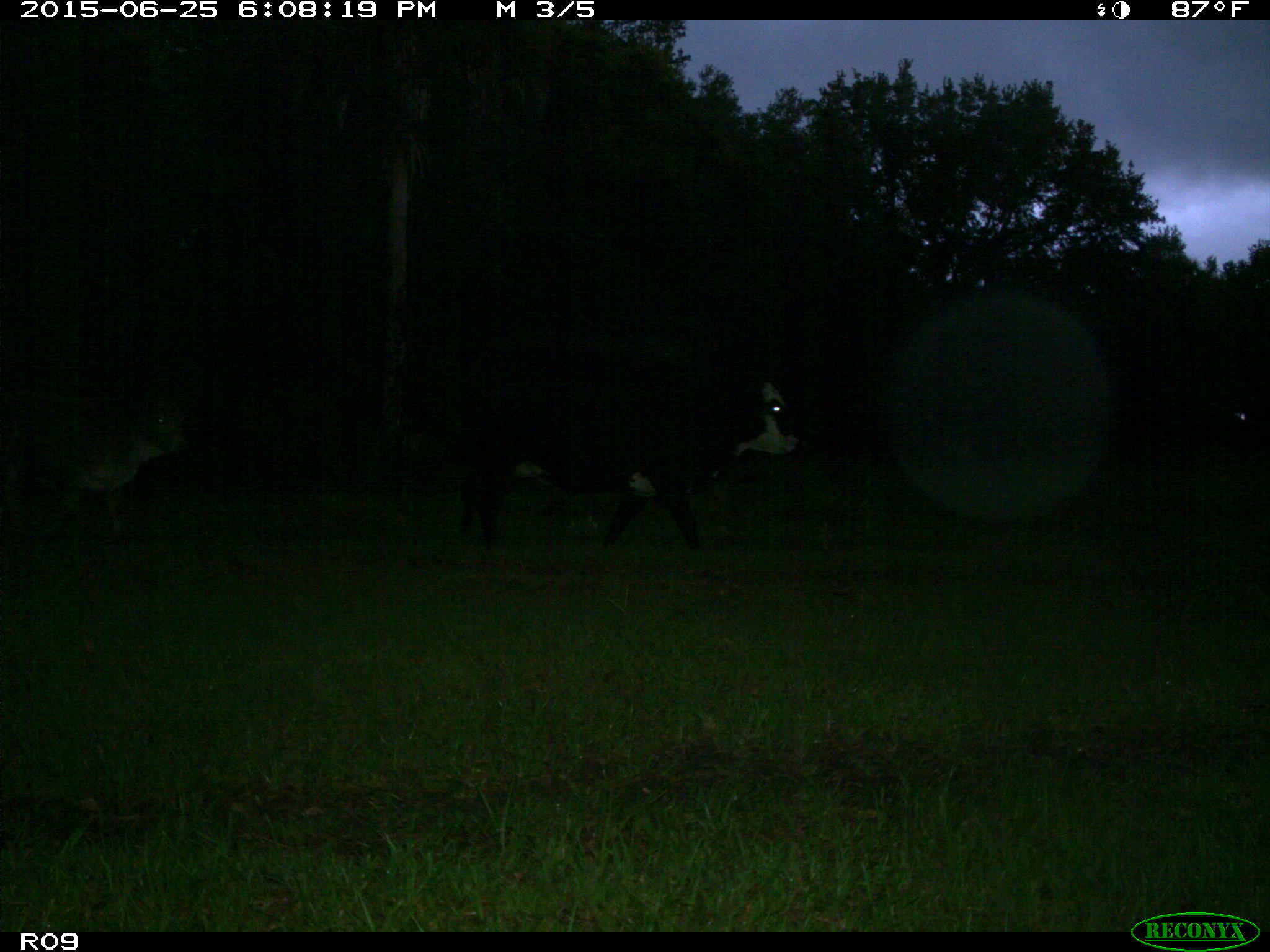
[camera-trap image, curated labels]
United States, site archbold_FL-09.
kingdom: Animalia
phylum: Chordata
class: Mammalia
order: Artiodactyla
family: Bovidae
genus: Bos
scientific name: Bos taurus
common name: domestic cow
Bos taurus (domestic cow).